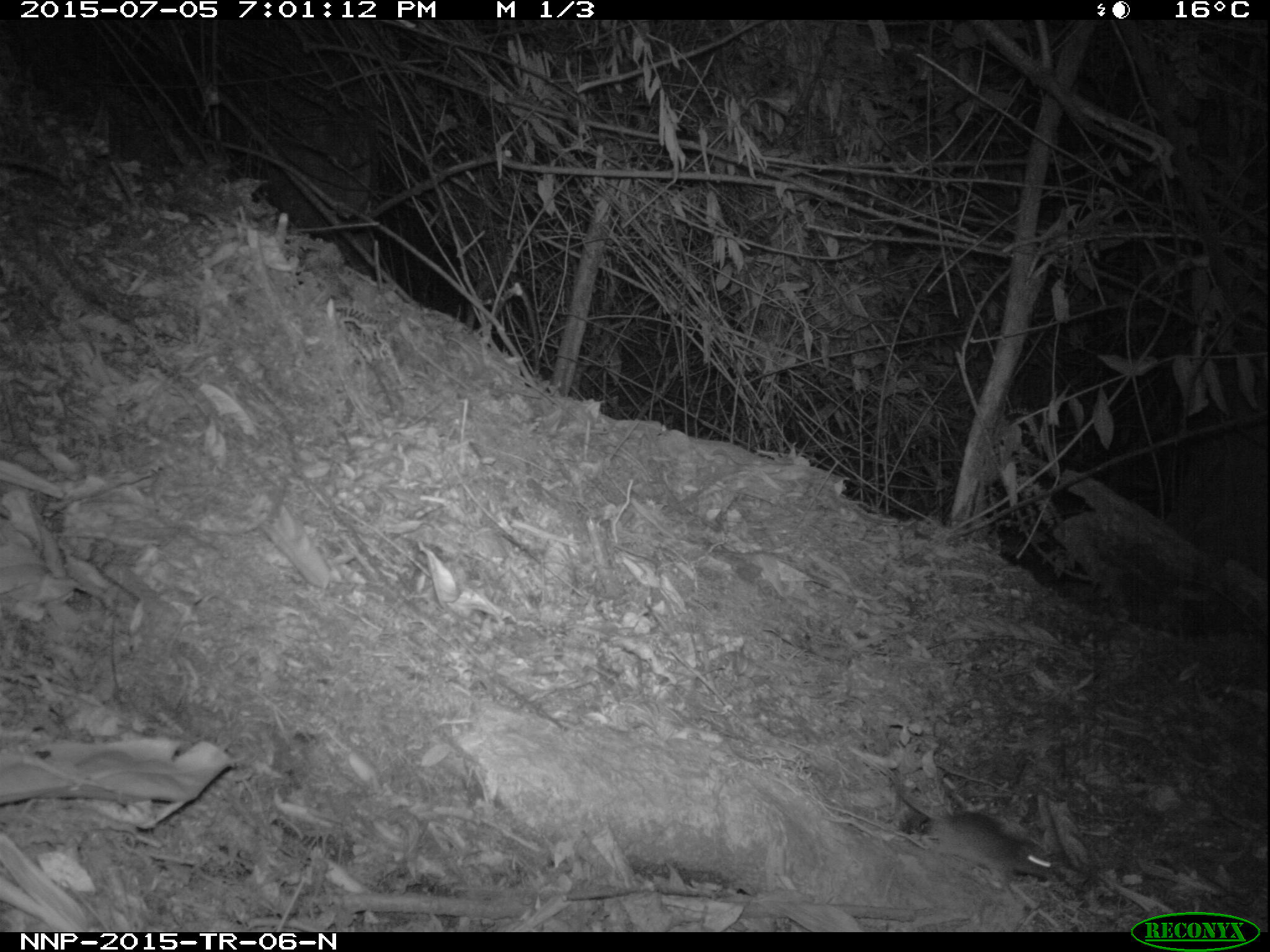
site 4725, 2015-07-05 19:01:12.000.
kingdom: Animalia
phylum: Chordata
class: Mammalia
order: Rodentia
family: Nesomyidae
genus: Cricetomys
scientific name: Cricetomys gambianus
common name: african giant pouched rat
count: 1